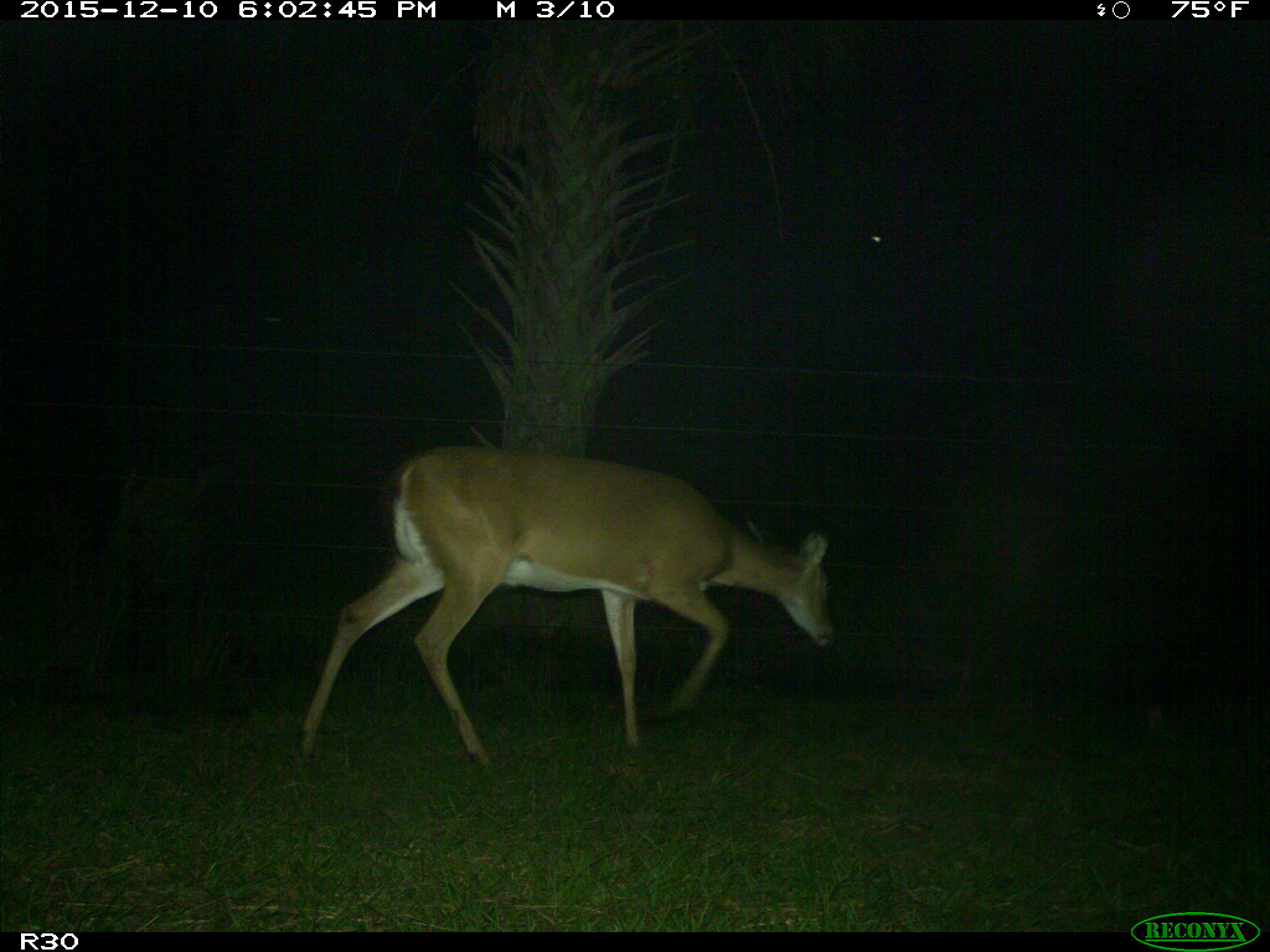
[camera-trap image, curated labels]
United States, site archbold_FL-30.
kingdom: Animalia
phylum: Chordata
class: Mammalia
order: Artiodactyla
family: Cervidae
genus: Odocoileus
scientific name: Odocoileus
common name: deer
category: unidentified deer